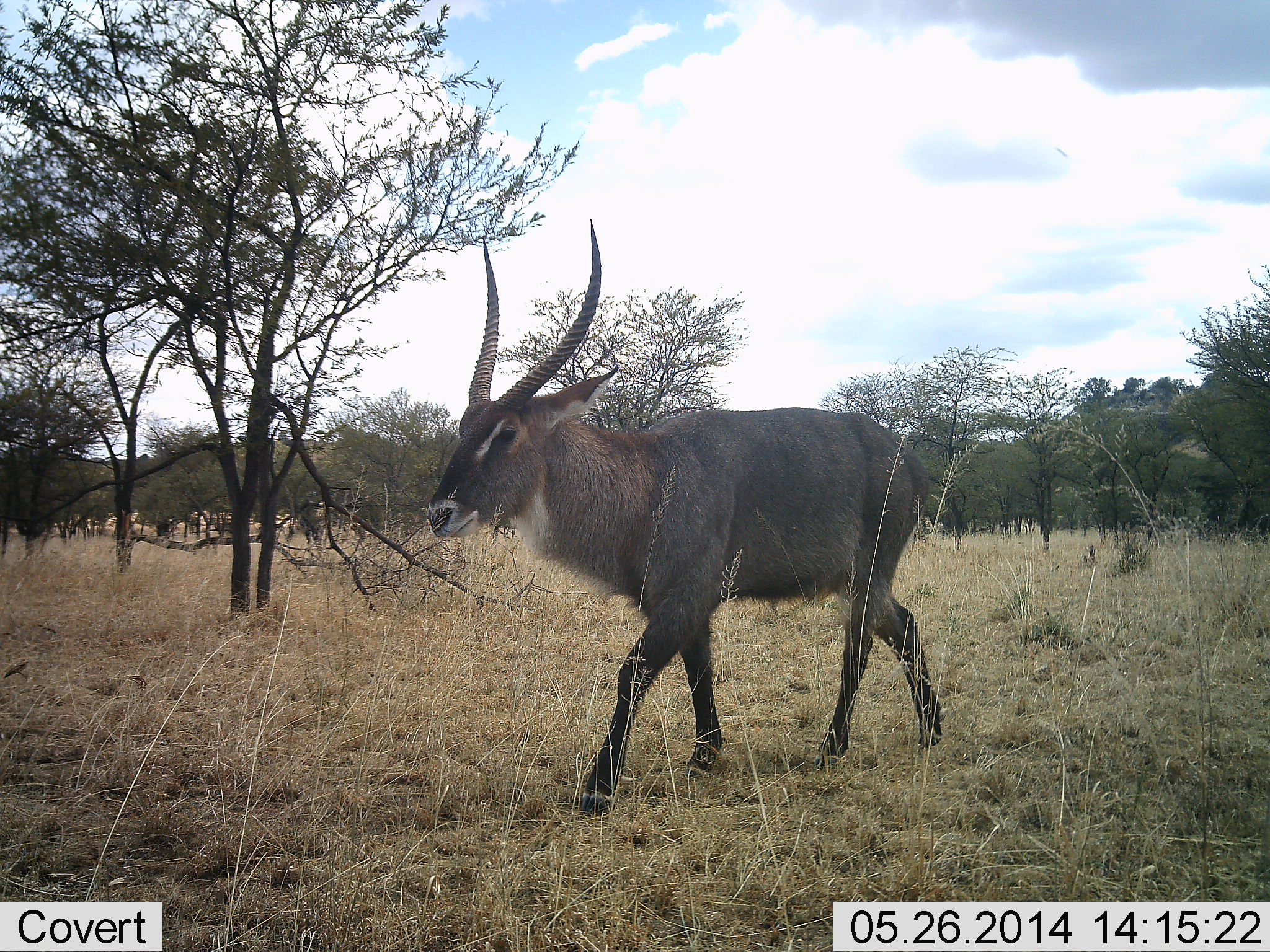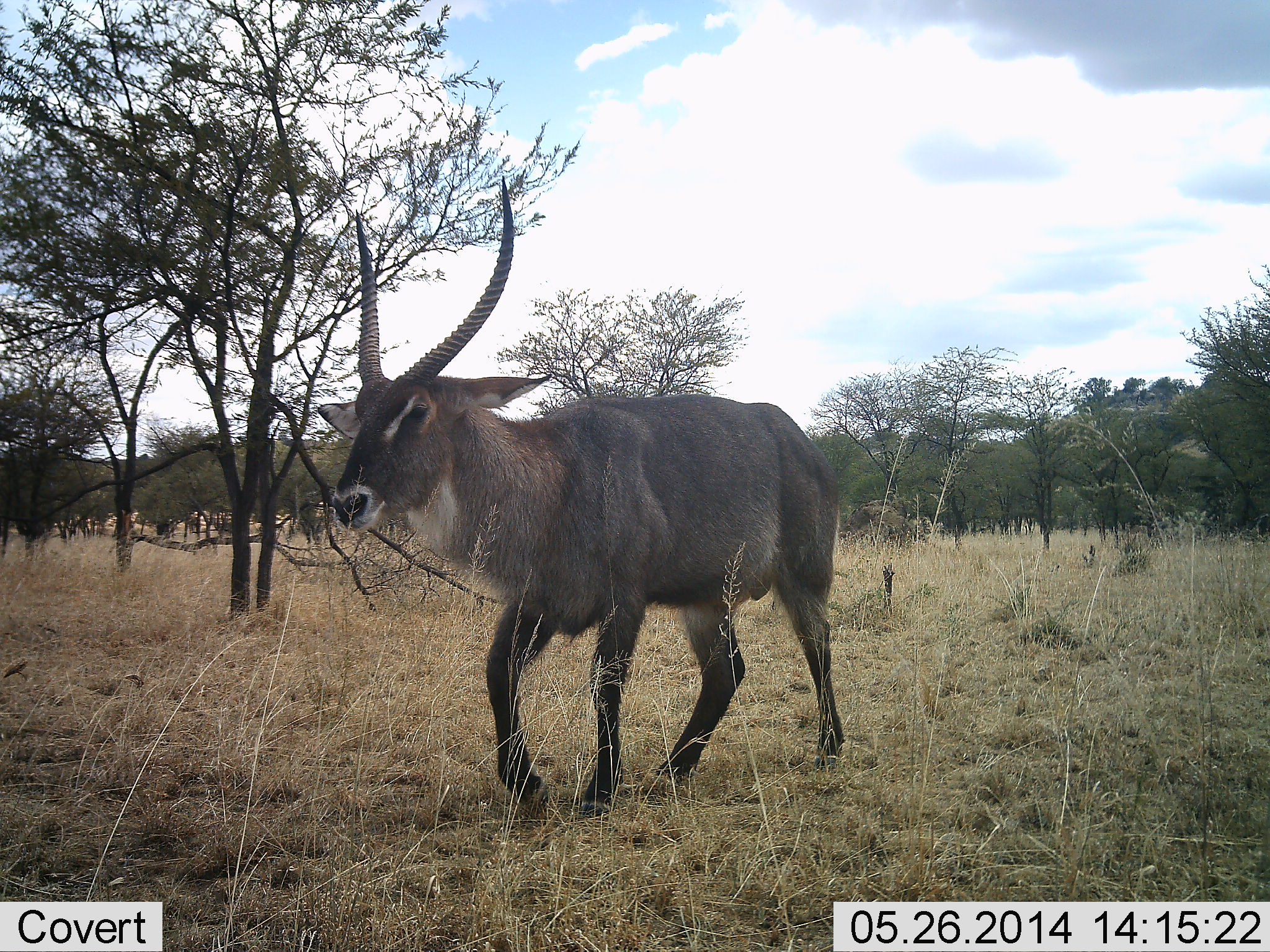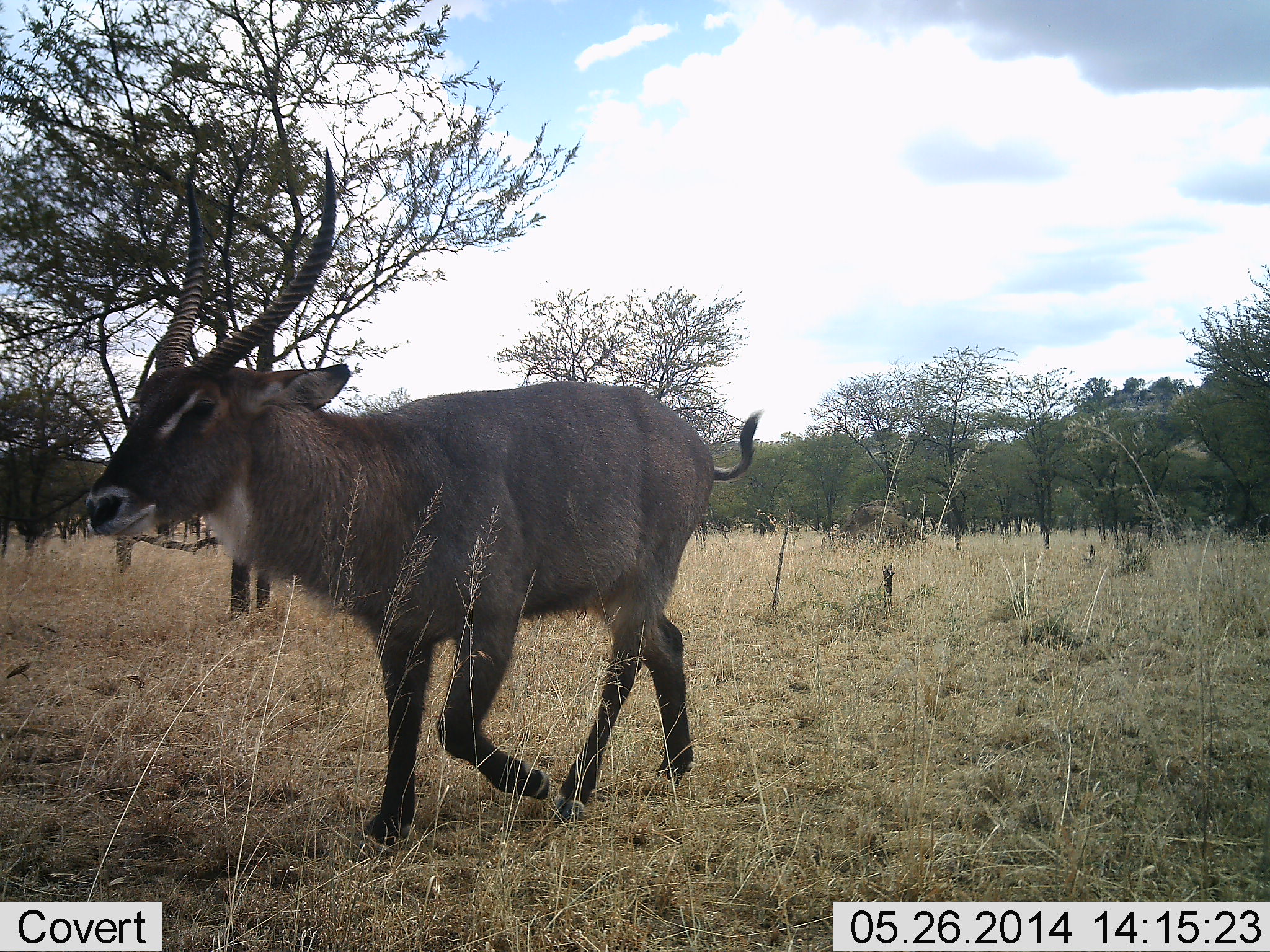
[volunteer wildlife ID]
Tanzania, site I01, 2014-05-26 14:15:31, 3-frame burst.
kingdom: Animalia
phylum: Chordata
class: Mammalia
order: Artiodactyla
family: Bovidae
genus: Kobus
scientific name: Kobus ellipsiprymnus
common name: waterbuck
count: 1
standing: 10%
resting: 0%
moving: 100%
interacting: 0%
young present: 0%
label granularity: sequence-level